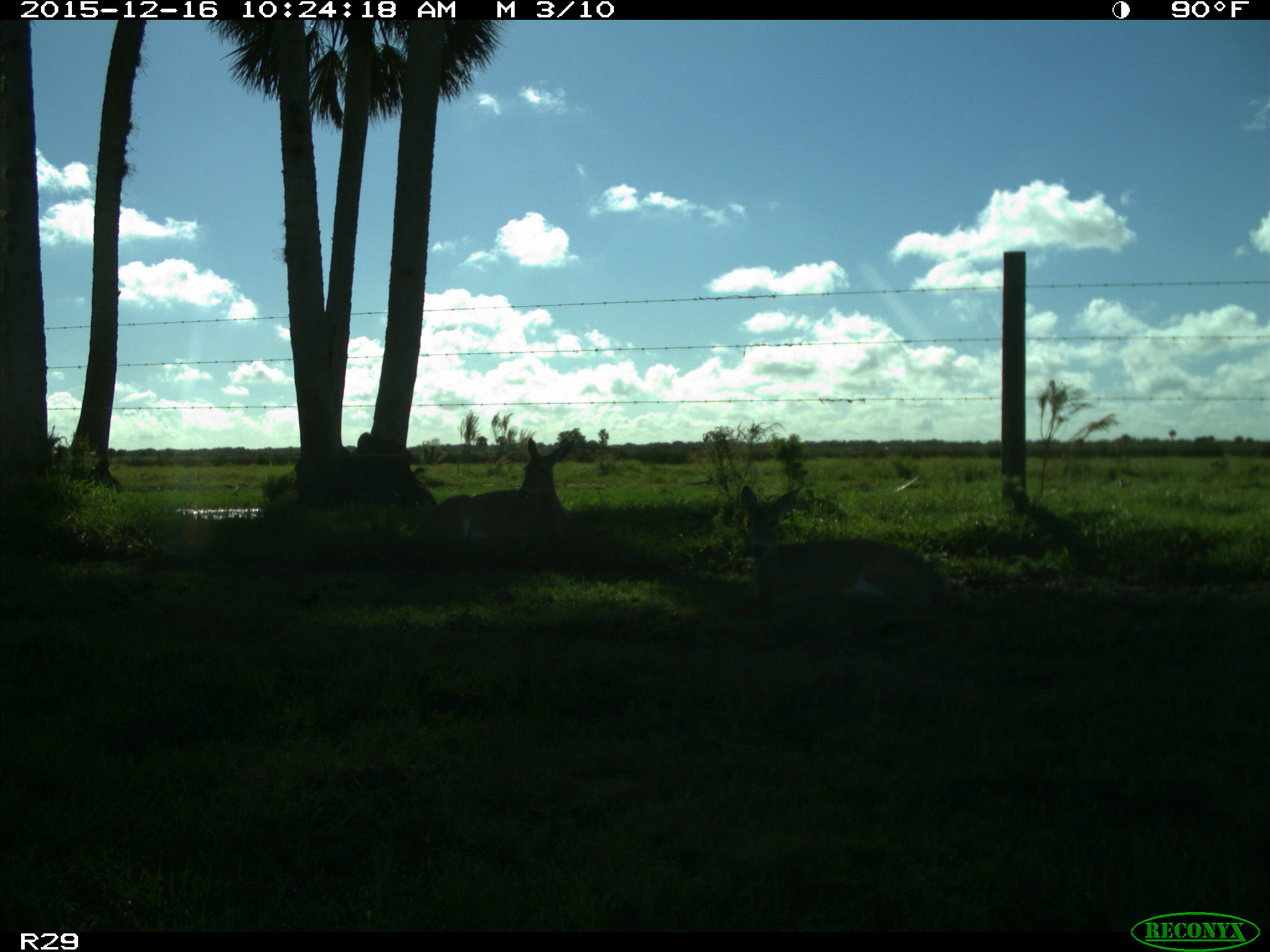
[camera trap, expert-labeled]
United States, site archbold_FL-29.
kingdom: Animalia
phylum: Chordata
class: Mammalia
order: Artiodactyla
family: Cervidae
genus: Odocoileus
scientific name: Odocoileus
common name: deer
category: unidentified deer